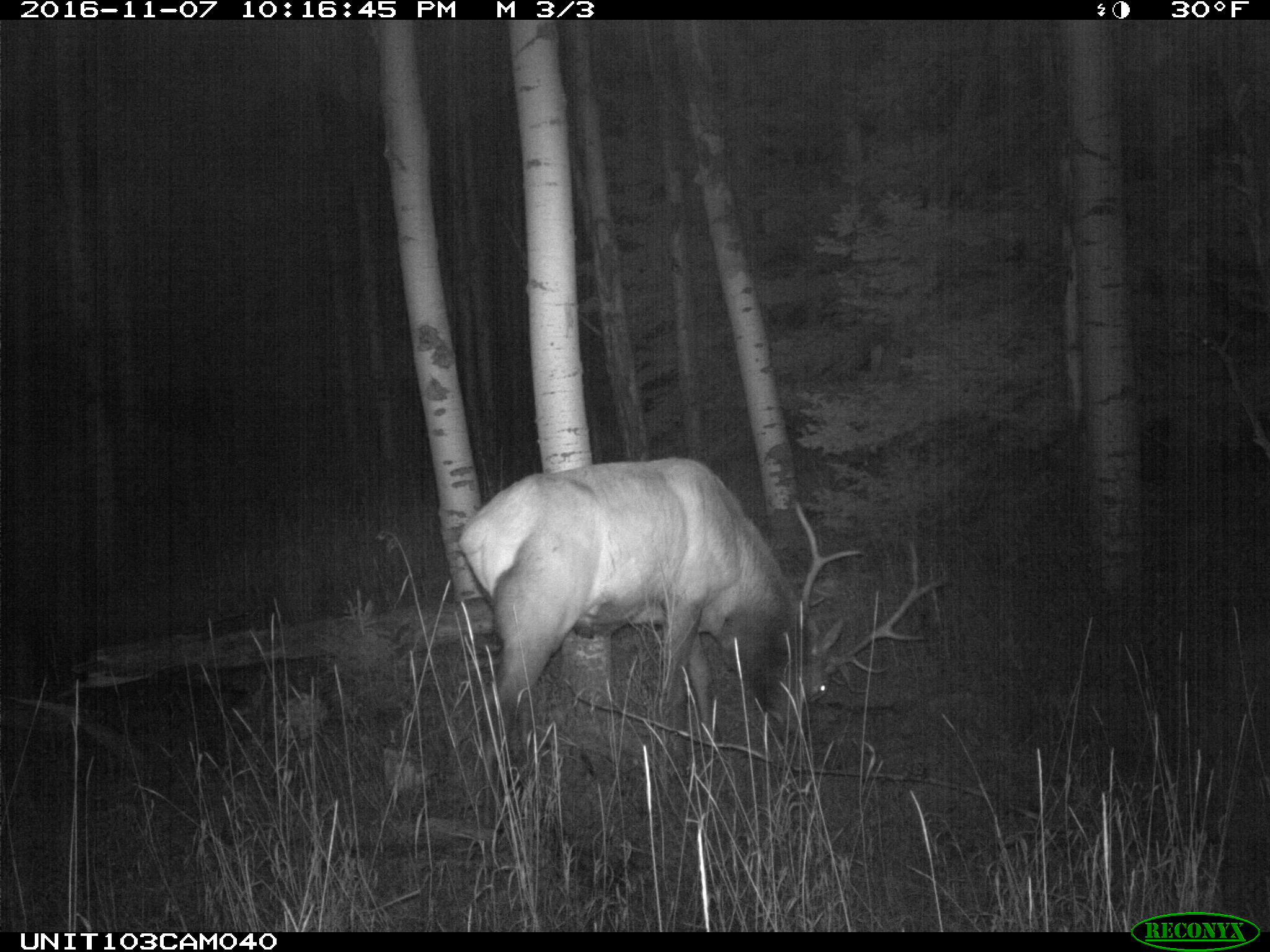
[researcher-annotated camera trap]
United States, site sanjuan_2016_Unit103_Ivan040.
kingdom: Animalia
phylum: Chordata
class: Mammalia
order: Artiodactyla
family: Cervidae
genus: Cervus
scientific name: Cervus elaphus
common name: red deer